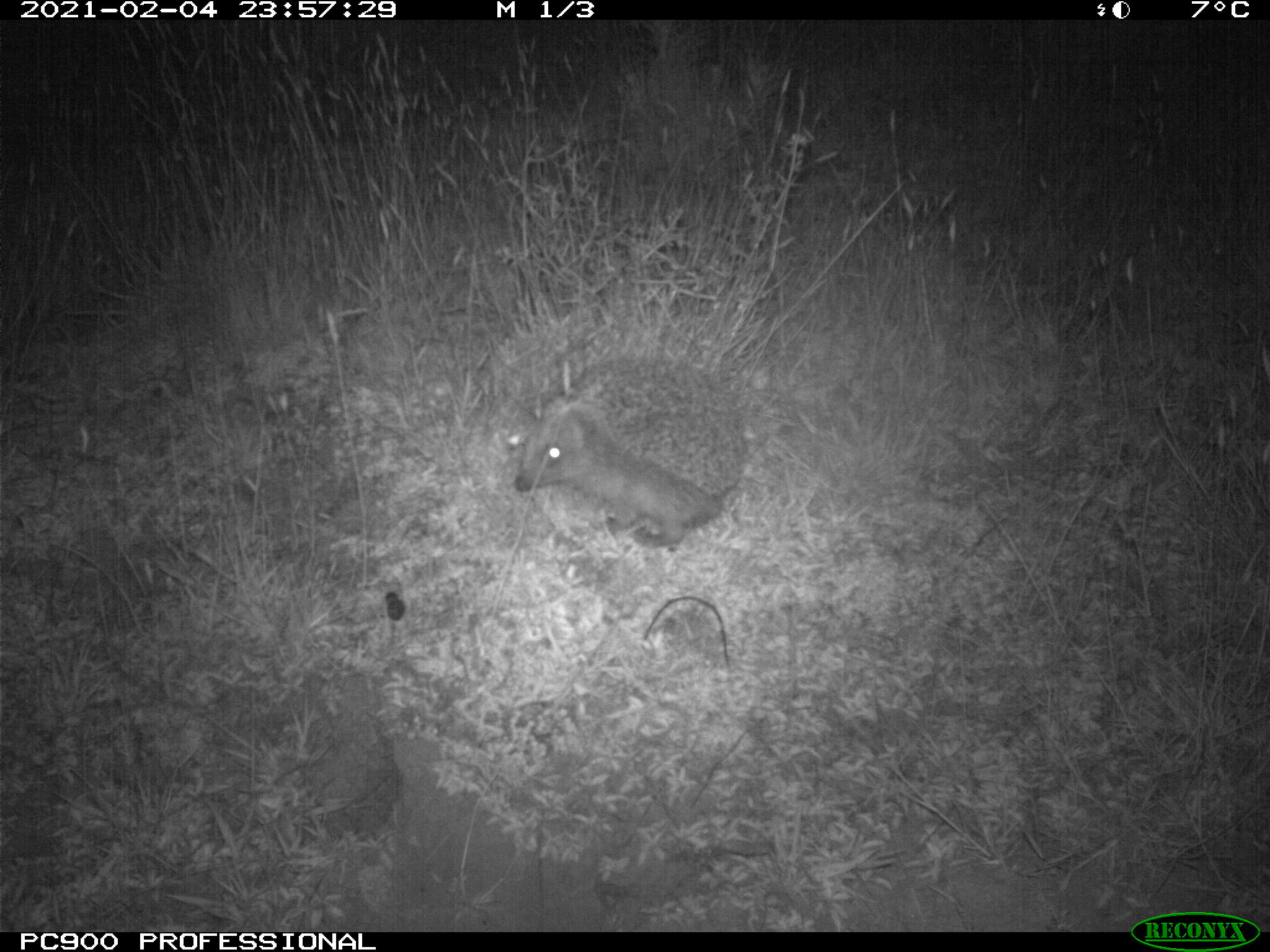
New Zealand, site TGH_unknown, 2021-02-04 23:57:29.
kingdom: Animalia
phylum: Chordata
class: Mammalia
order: Eulipotyphla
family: Erinaceidae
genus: Erinaceus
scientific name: Erinaceus europaeus europaeus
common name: european hedgehog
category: hedgehog